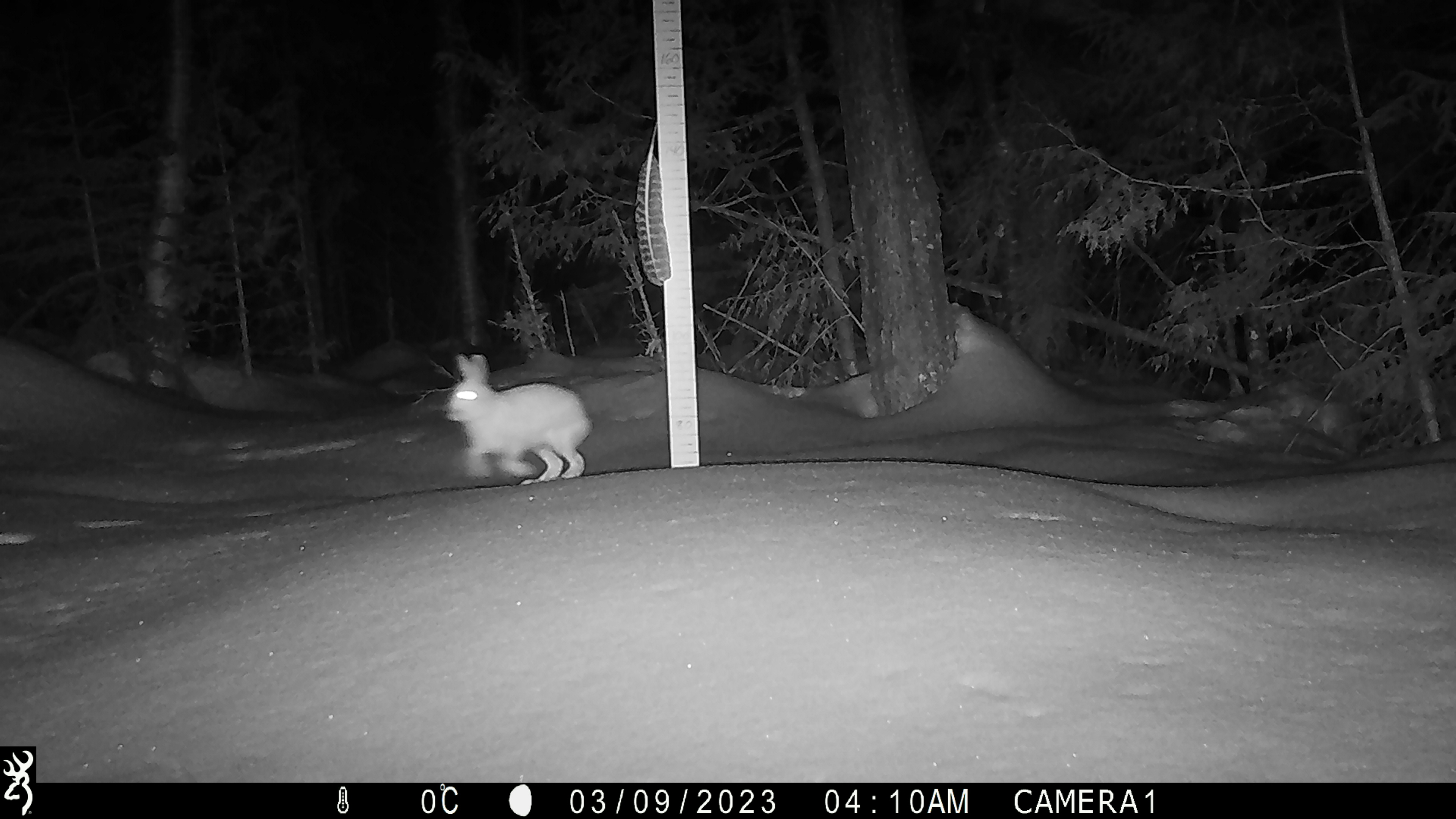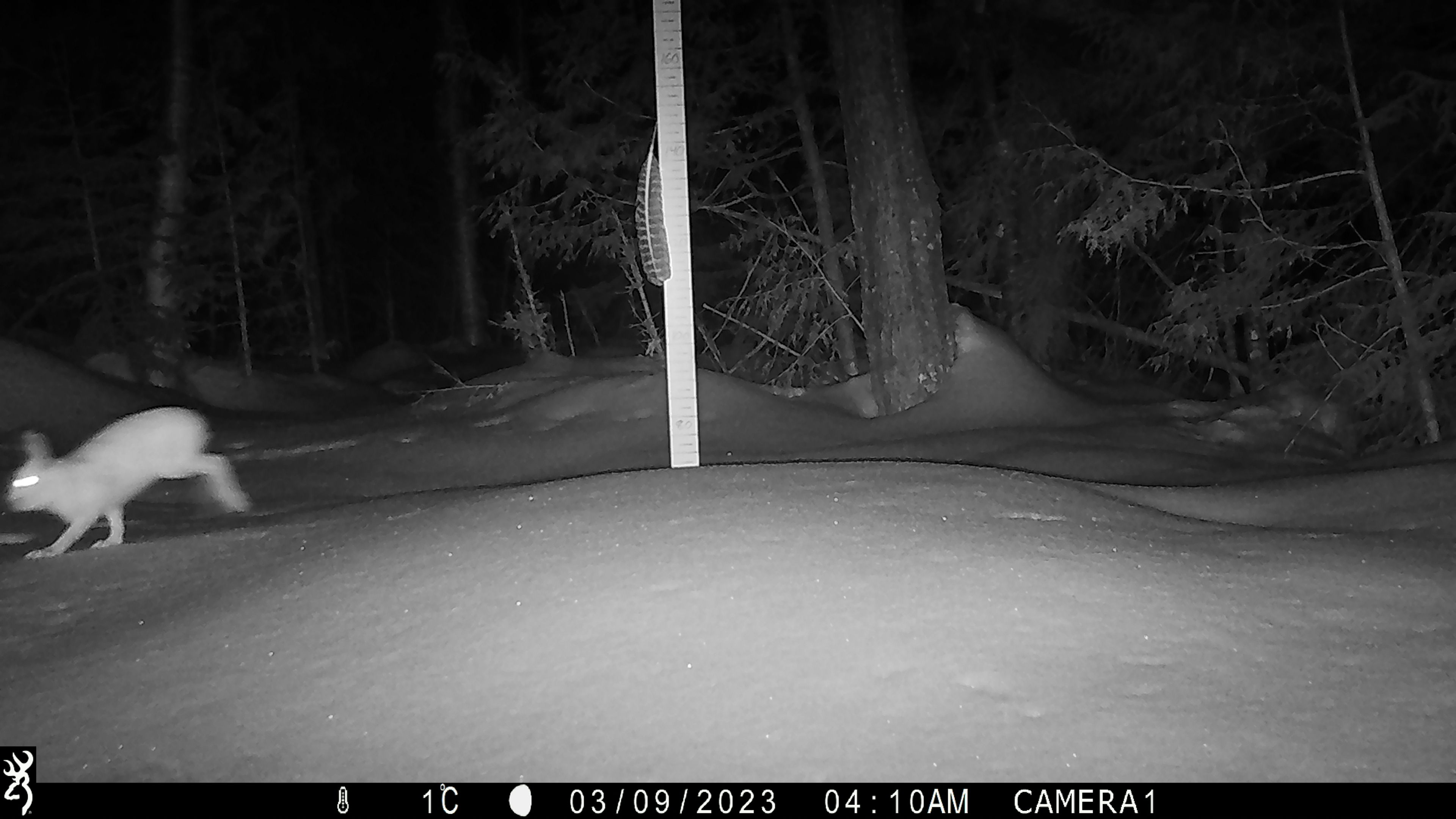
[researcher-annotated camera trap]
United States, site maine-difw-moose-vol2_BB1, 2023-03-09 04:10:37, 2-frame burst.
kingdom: Animalia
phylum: Chordata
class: Mammalia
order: Lagomorpha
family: Leporidae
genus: Lepus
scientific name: Lepus americanus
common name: snowshoe hare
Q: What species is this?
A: Snowshoe hare (Lepus americanus).